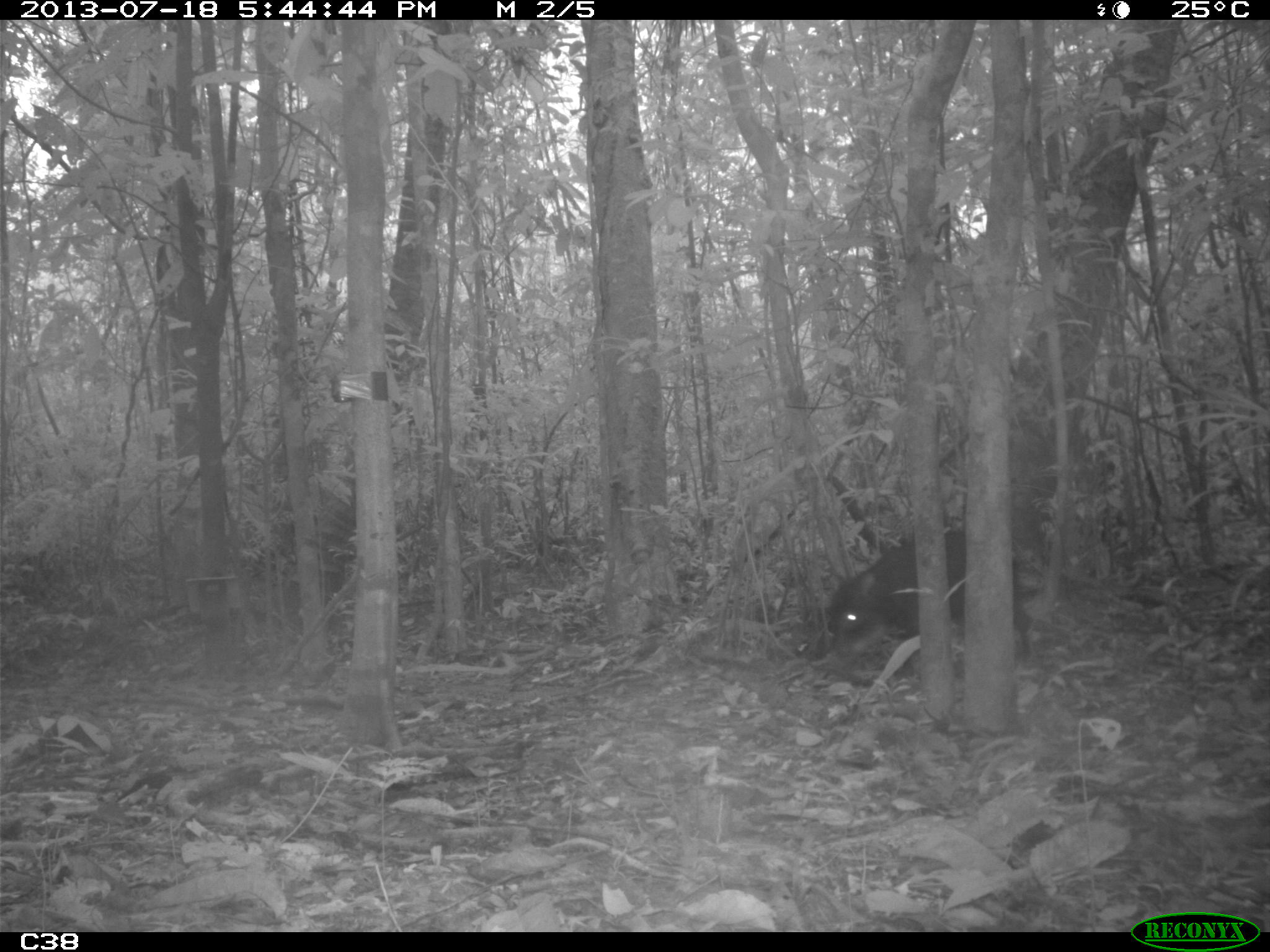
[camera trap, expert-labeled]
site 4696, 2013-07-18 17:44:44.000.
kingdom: Animalia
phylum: Chordata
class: Mammalia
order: Artiodactyla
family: Tayassuidae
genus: Tayassu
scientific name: Tayassu pecari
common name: white-lipped peccary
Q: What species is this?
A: Tayassu pecari (white-lipped peccary).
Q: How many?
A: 3.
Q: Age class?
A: Adult.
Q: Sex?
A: Male.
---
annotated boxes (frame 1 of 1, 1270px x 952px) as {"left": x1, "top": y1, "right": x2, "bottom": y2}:
tayassu pecari: {"left": 825, "top": 526, "right": 1034, "bottom": 678}